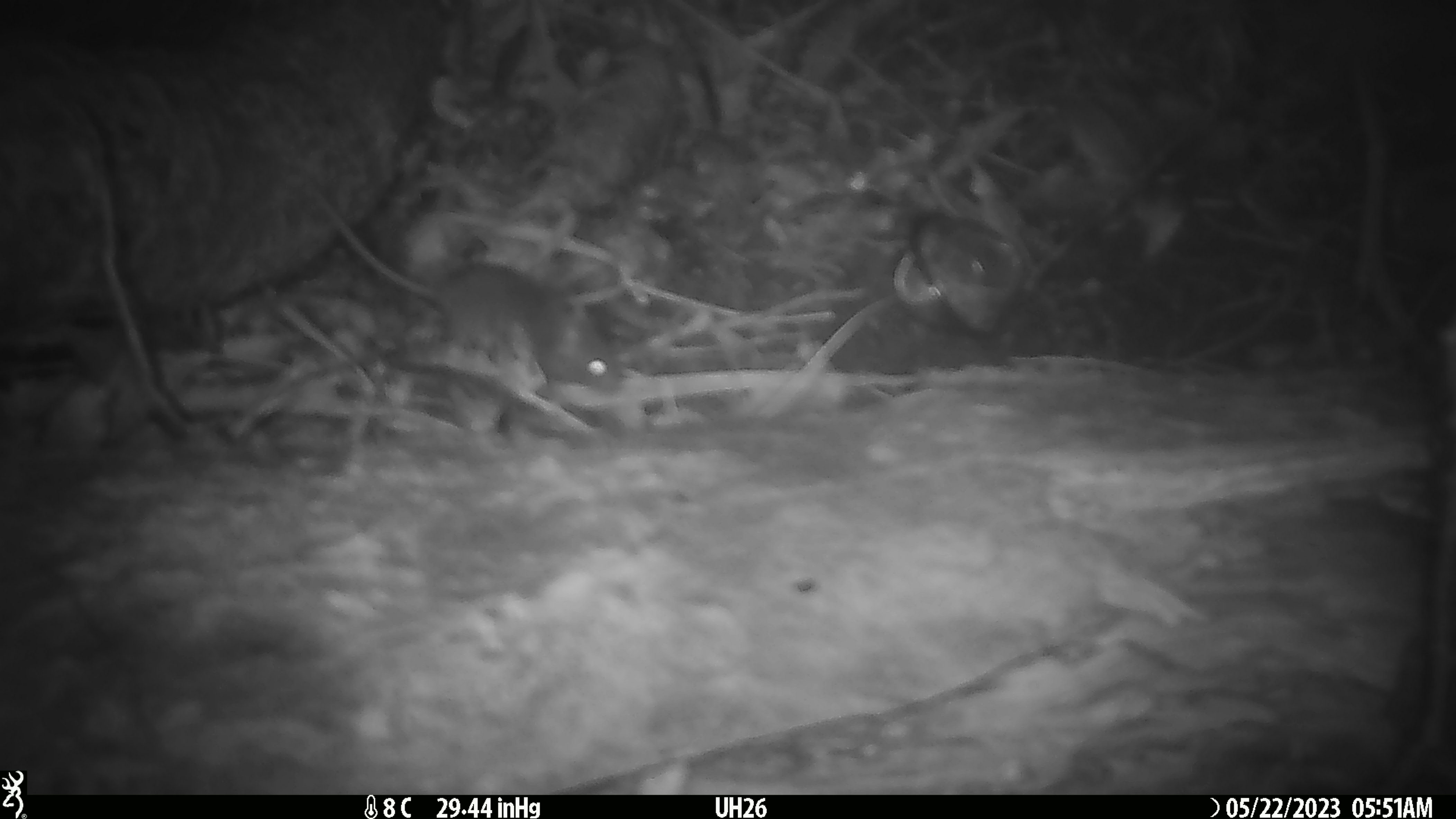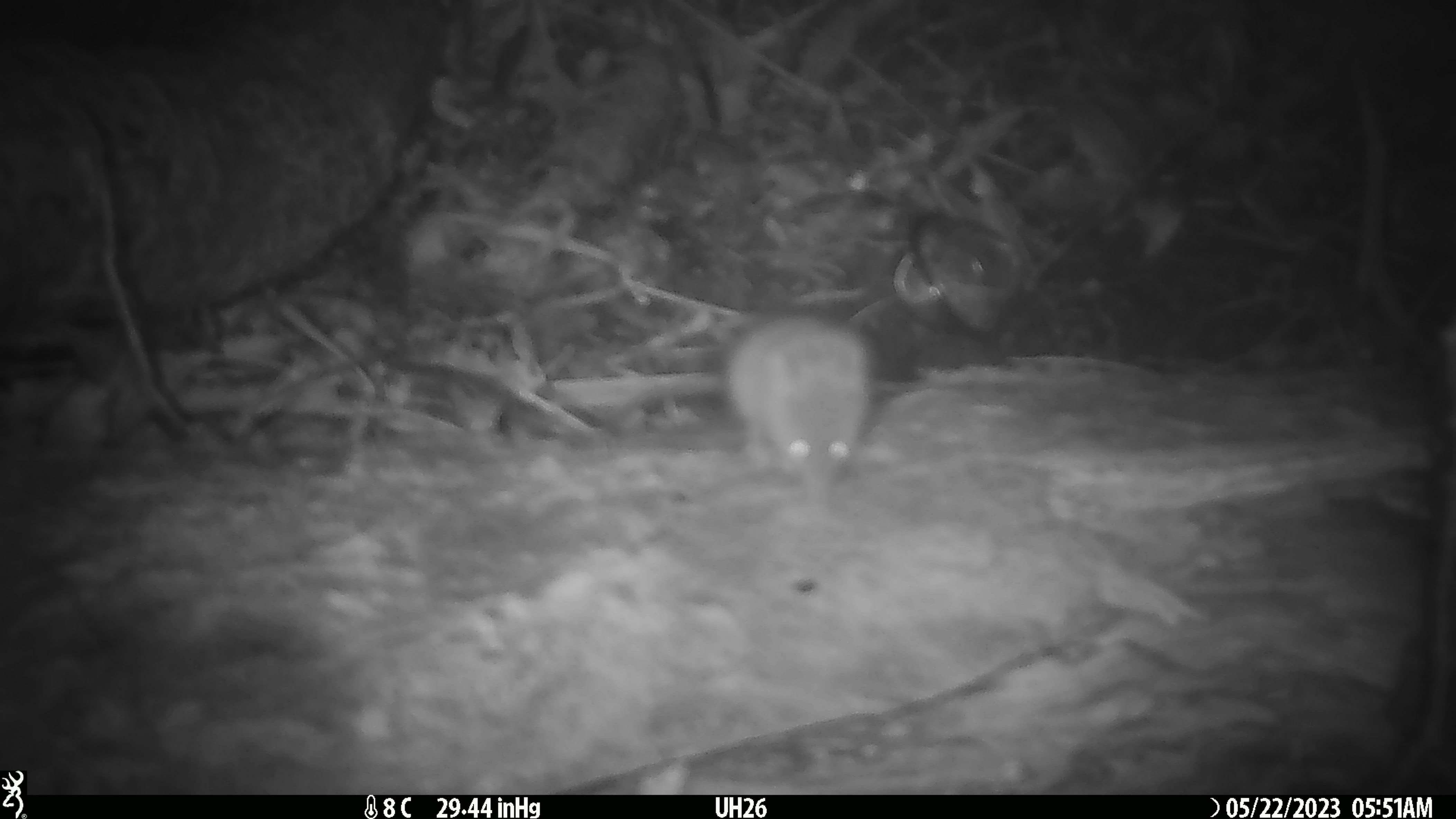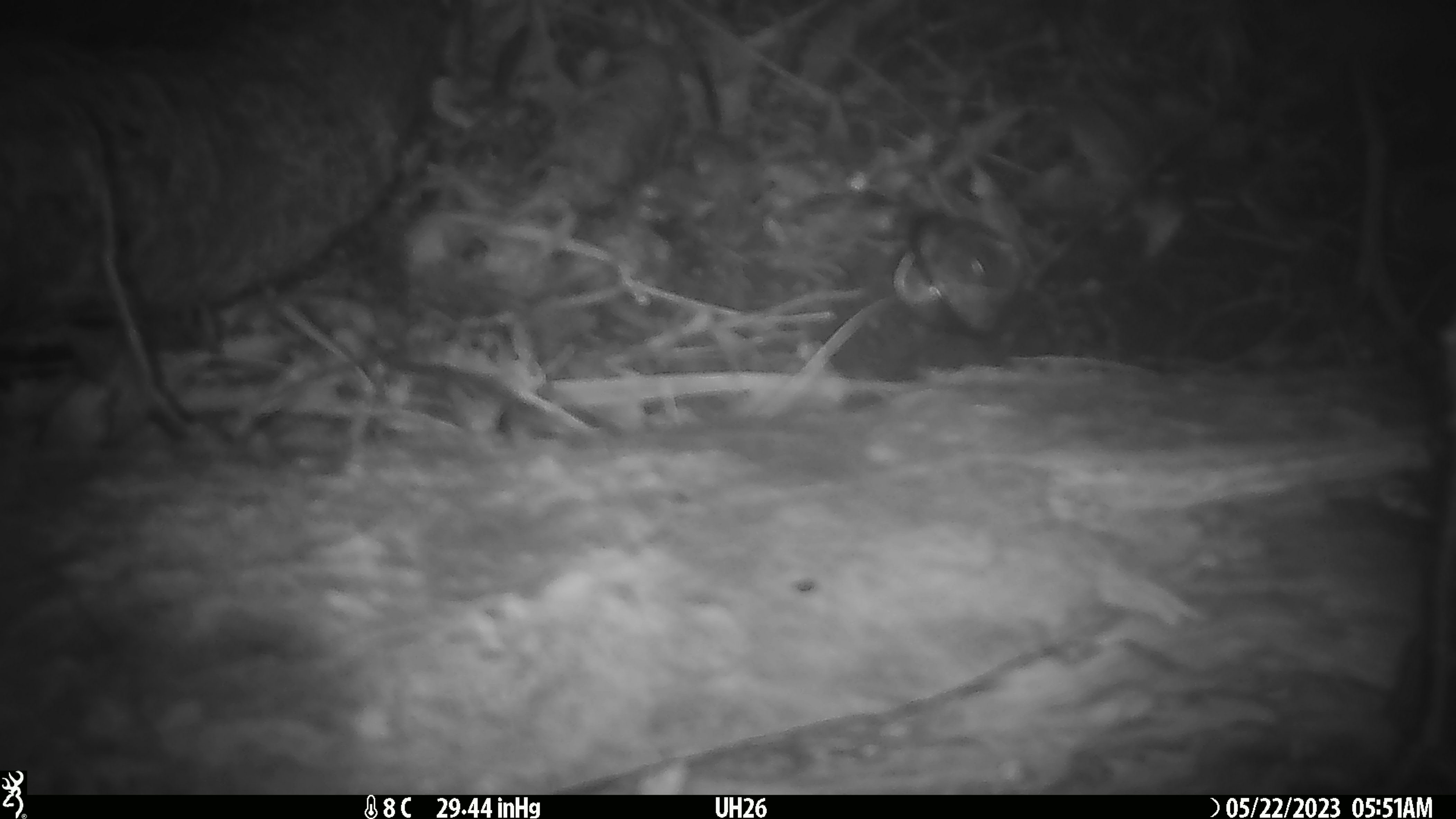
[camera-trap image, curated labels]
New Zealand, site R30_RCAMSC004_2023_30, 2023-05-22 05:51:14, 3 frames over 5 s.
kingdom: Animalia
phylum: Chordata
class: Mammalia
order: Rodentia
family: Muridae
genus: Mus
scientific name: Mus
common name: mouse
Mouse (Mus).